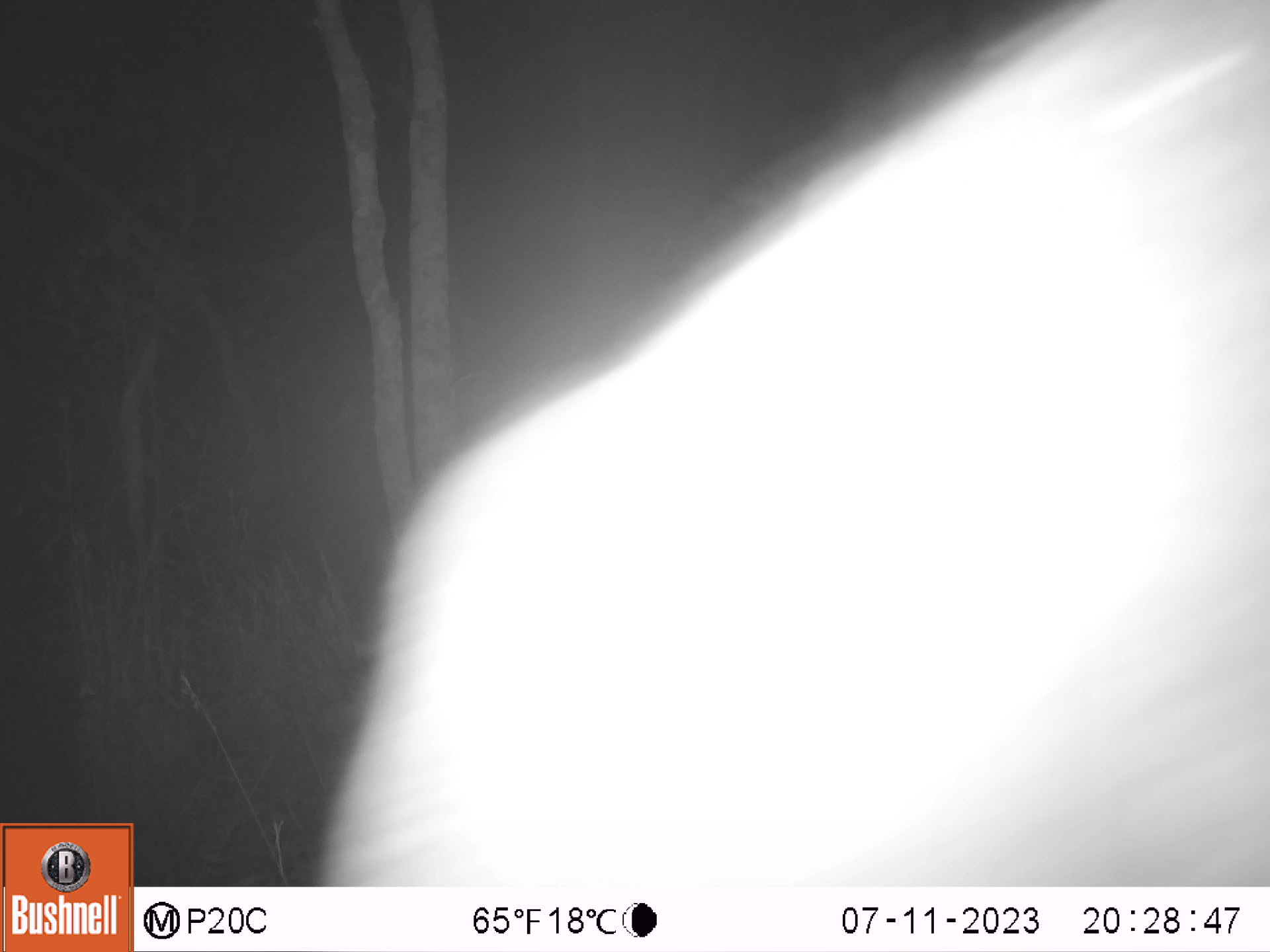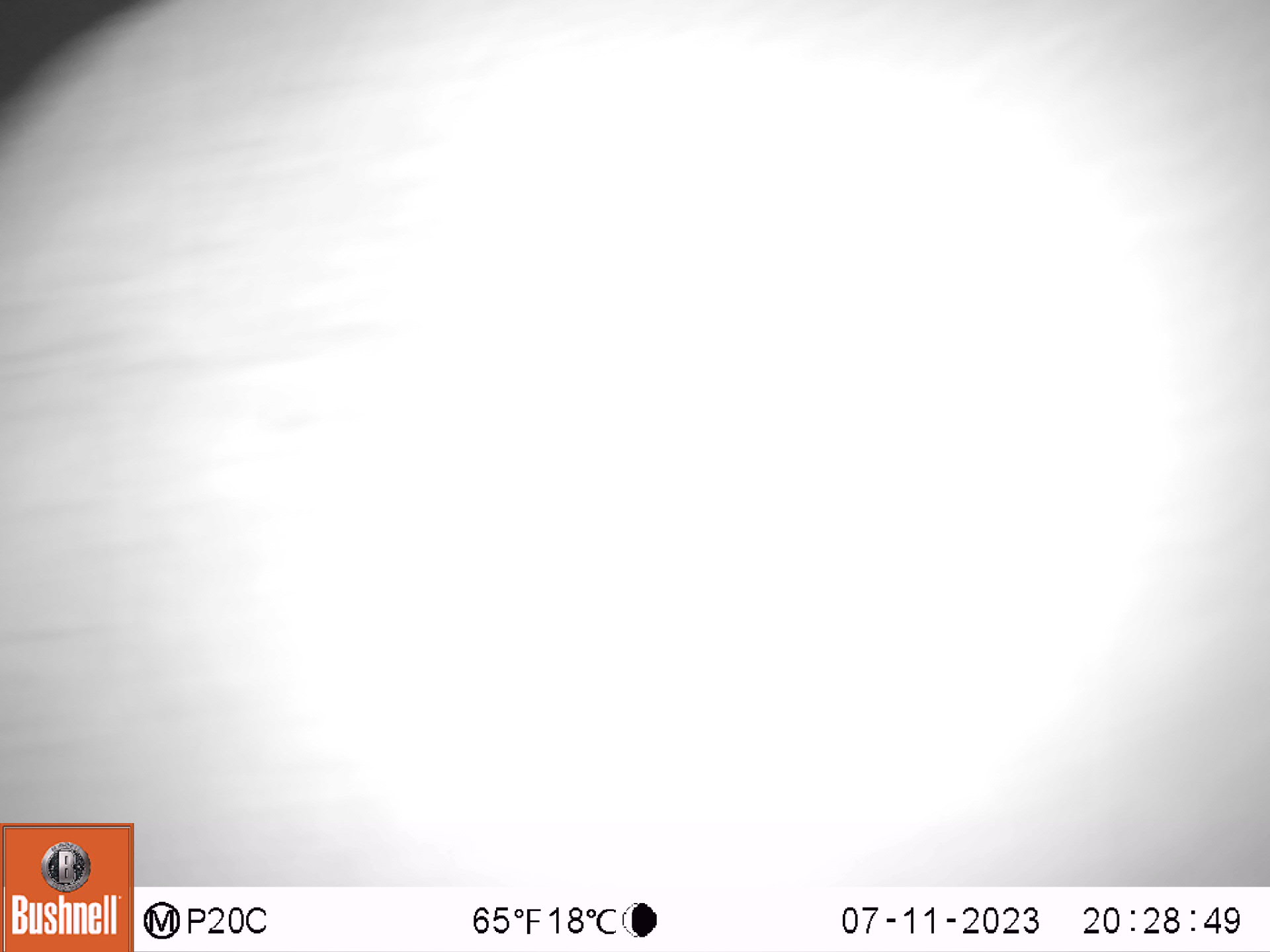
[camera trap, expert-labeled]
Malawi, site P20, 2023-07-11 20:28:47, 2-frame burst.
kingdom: Animalia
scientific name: Animalia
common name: other animal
Other animal (Animalia), count 1.